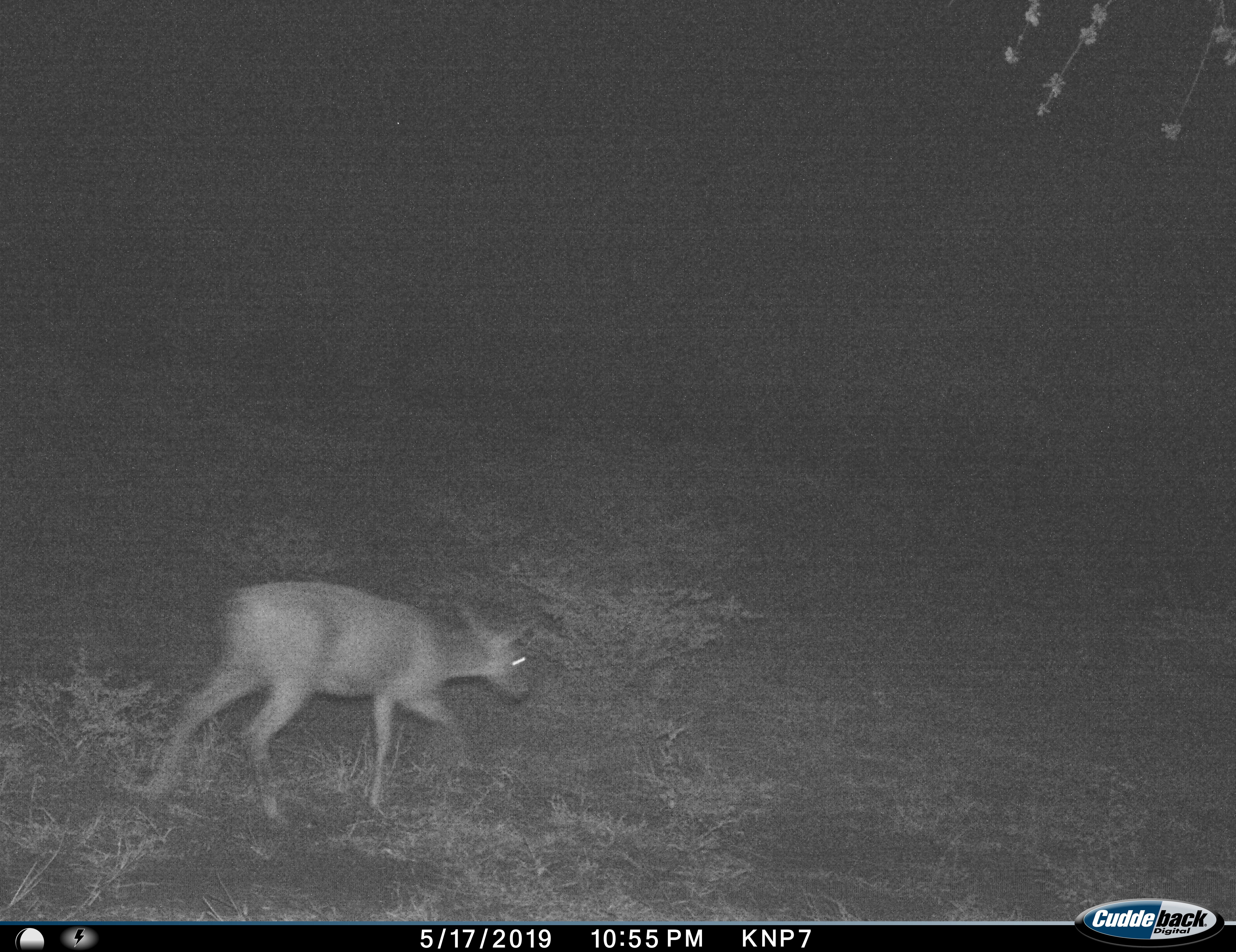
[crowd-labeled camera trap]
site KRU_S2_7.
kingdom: Animalia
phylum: Chordata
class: Mammalia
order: Artiodactyla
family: Bovidae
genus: Aepyceros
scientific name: Aepyceros melampus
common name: impala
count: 1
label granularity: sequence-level